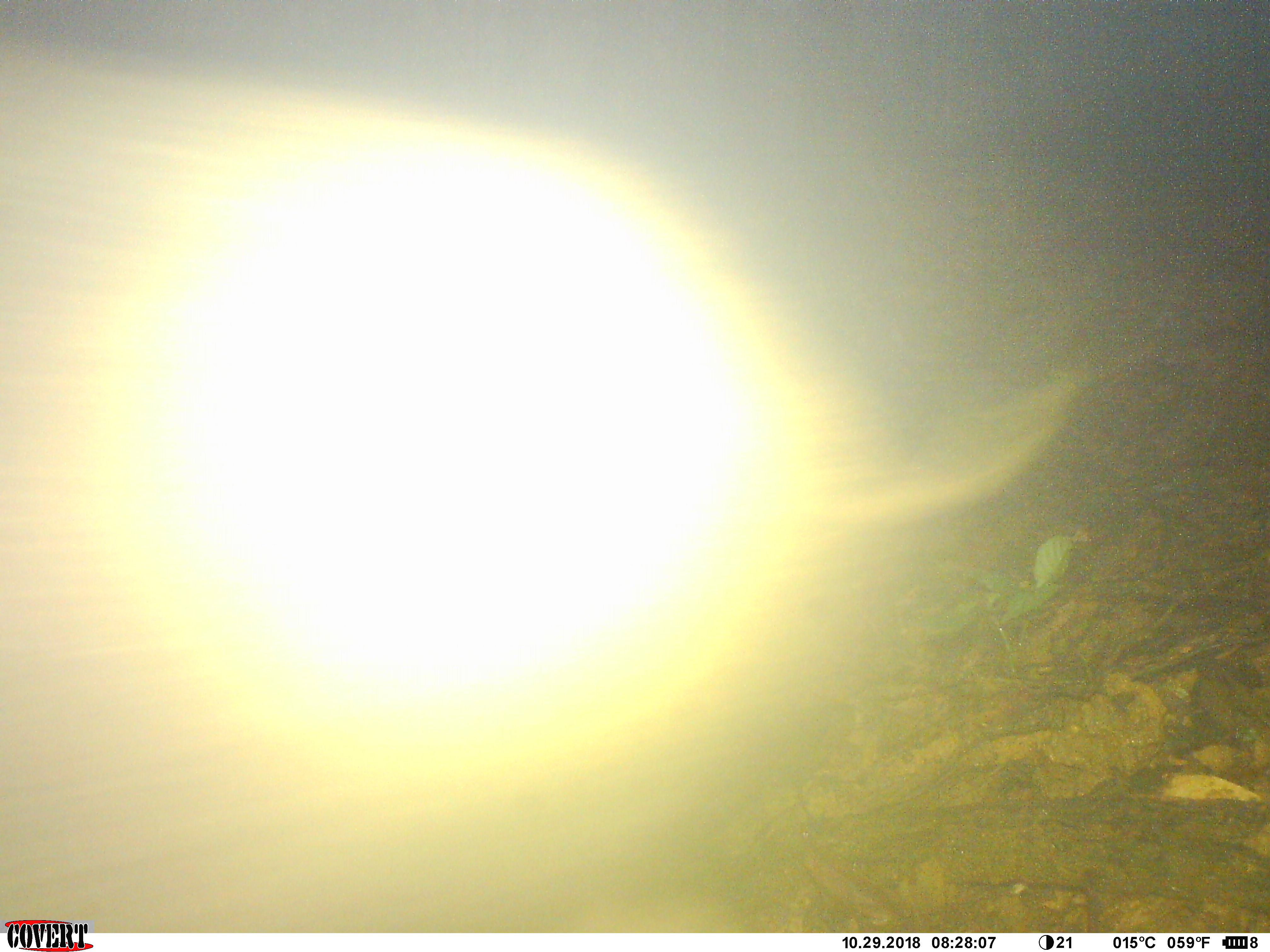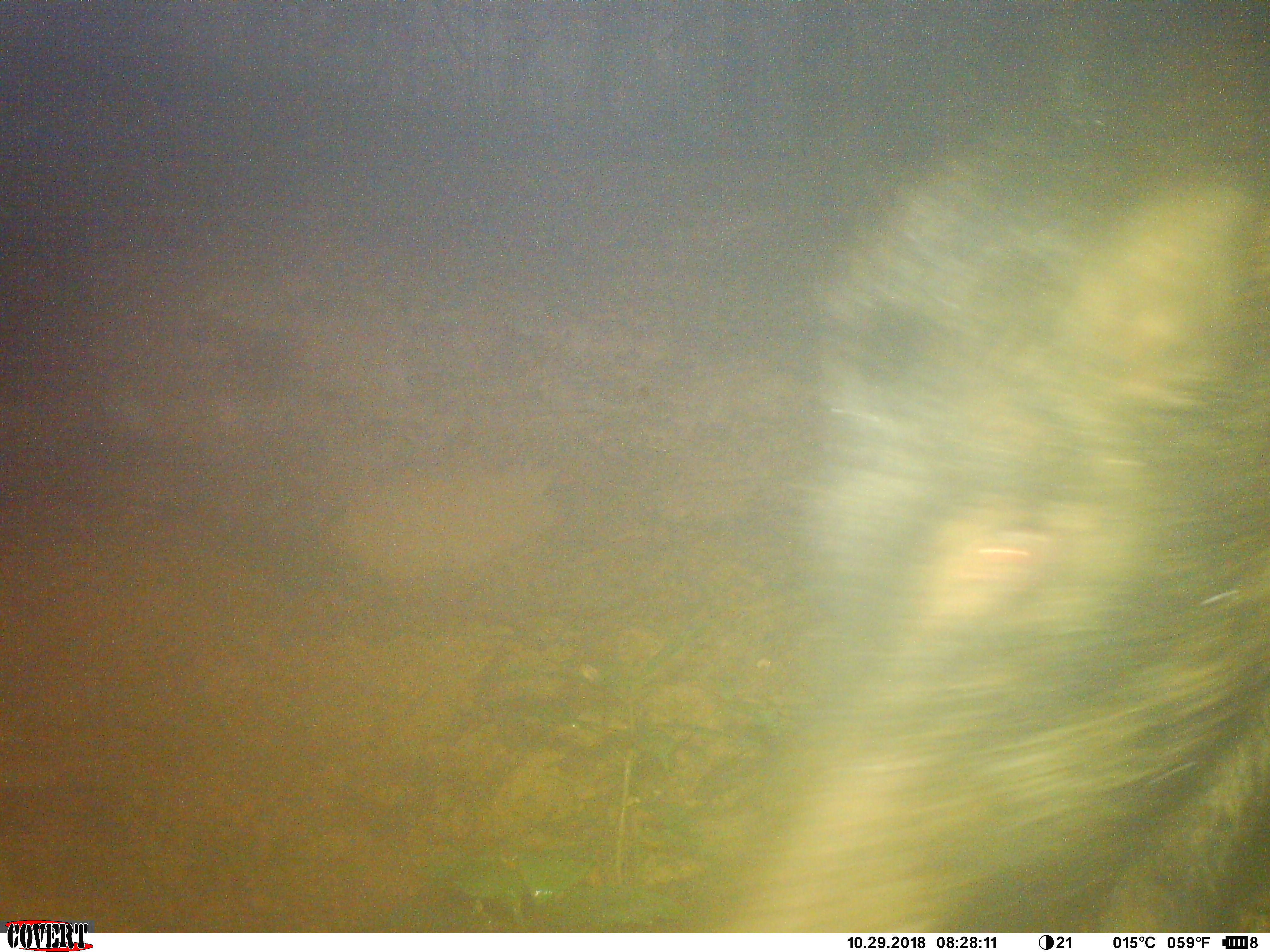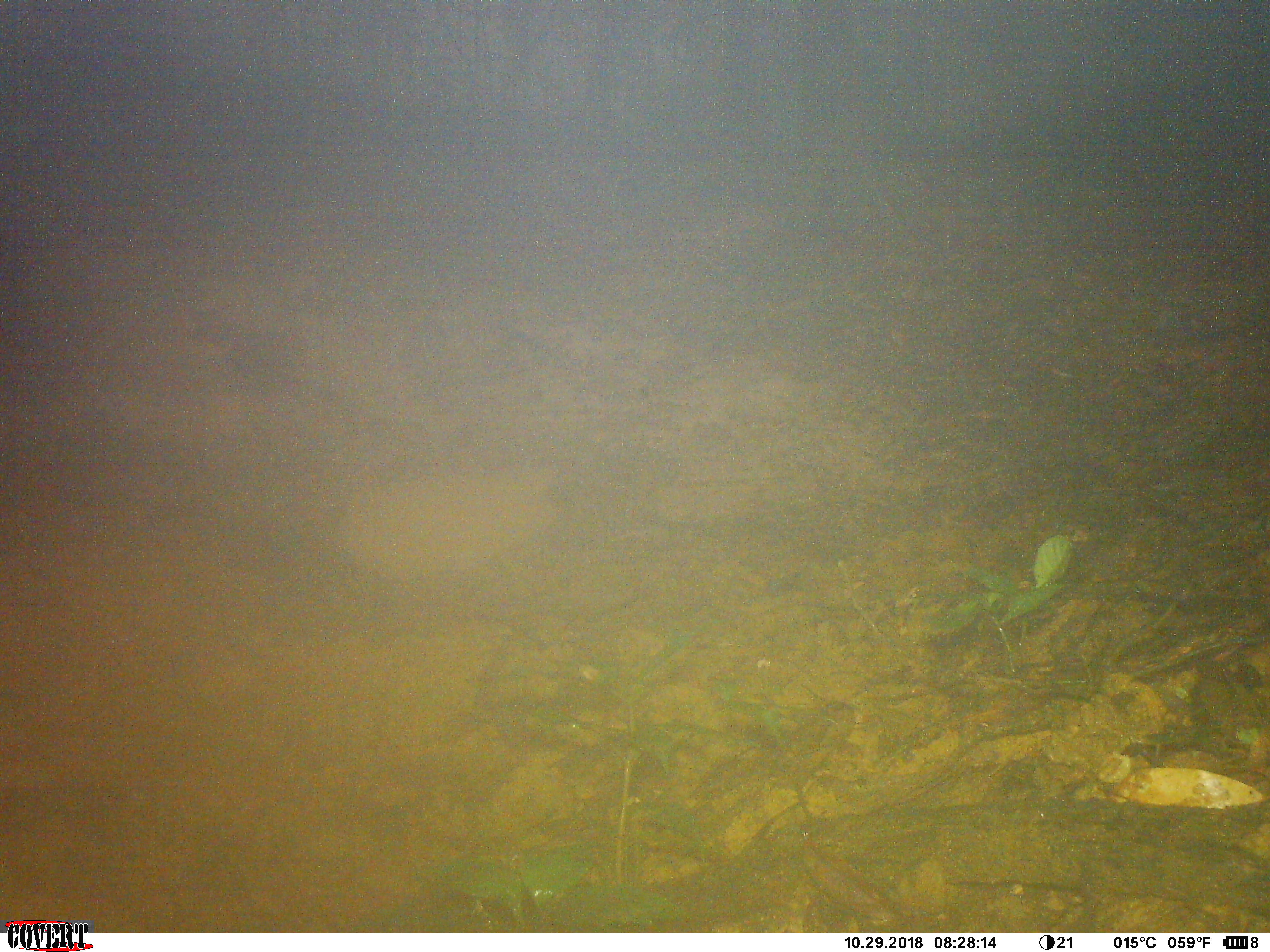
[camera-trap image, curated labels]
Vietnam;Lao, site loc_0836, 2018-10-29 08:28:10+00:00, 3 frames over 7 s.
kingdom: Animalia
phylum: Chordata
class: Mammalia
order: Artiodactyla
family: Suidae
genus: Sus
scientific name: Sus scrofa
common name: eurasian wild pig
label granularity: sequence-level